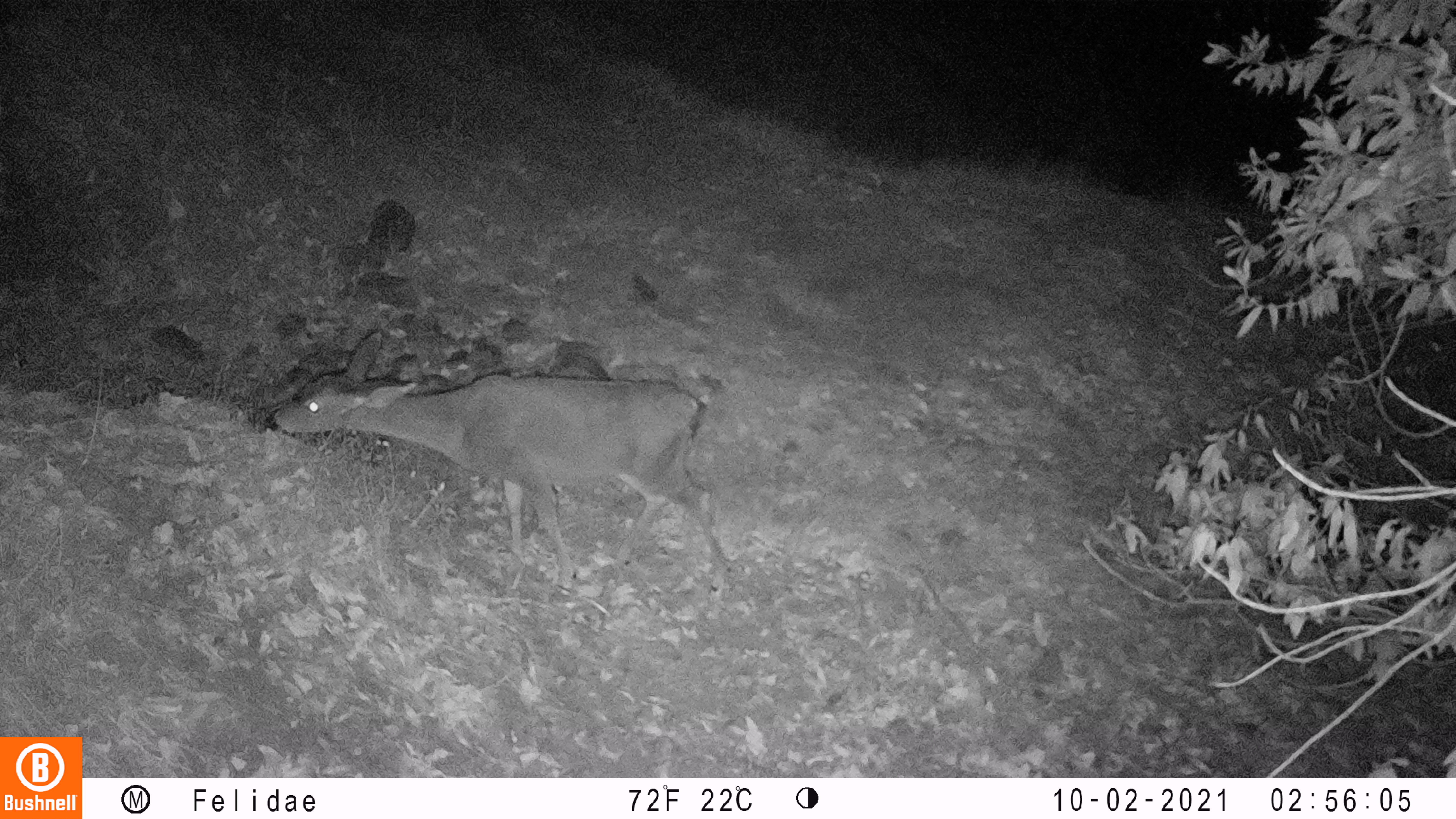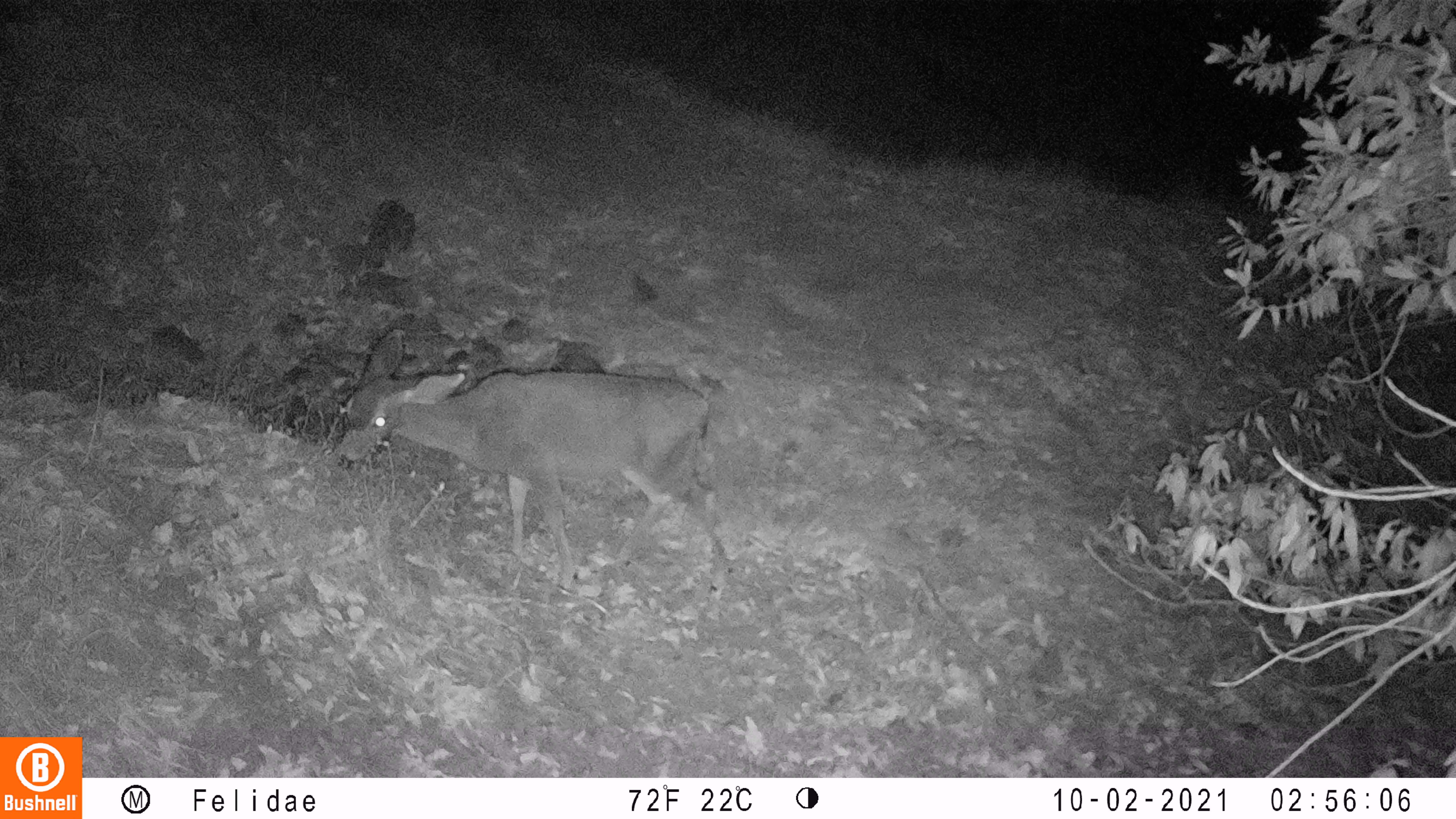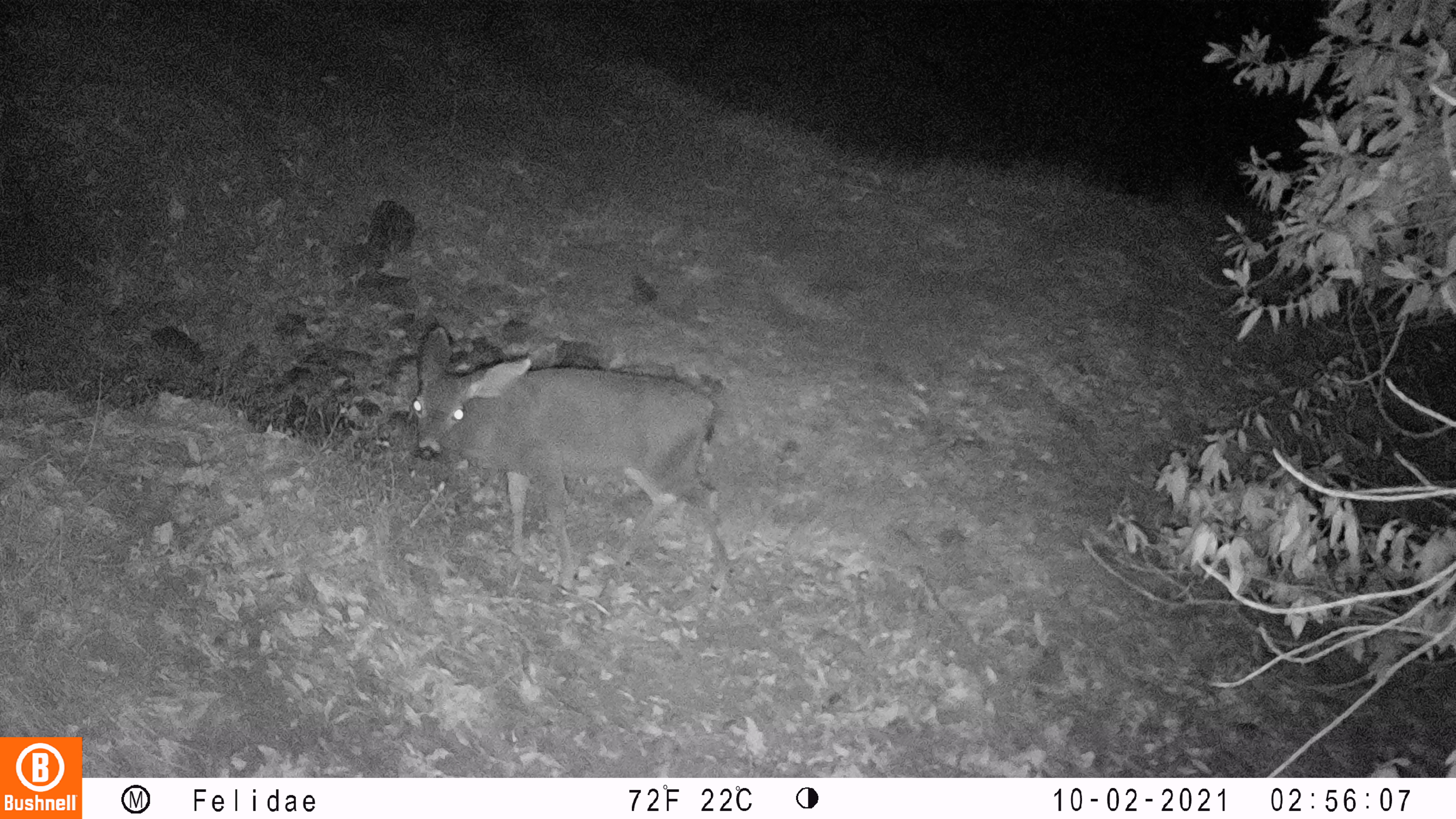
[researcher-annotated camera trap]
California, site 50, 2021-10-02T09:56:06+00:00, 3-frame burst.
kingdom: Animalia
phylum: Chordata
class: Mammalia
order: Artiodactyla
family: Cervidae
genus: Odocoileus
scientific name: Odocoileus hemionus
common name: mule deer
Mule deer (Odocoileus hemionus).